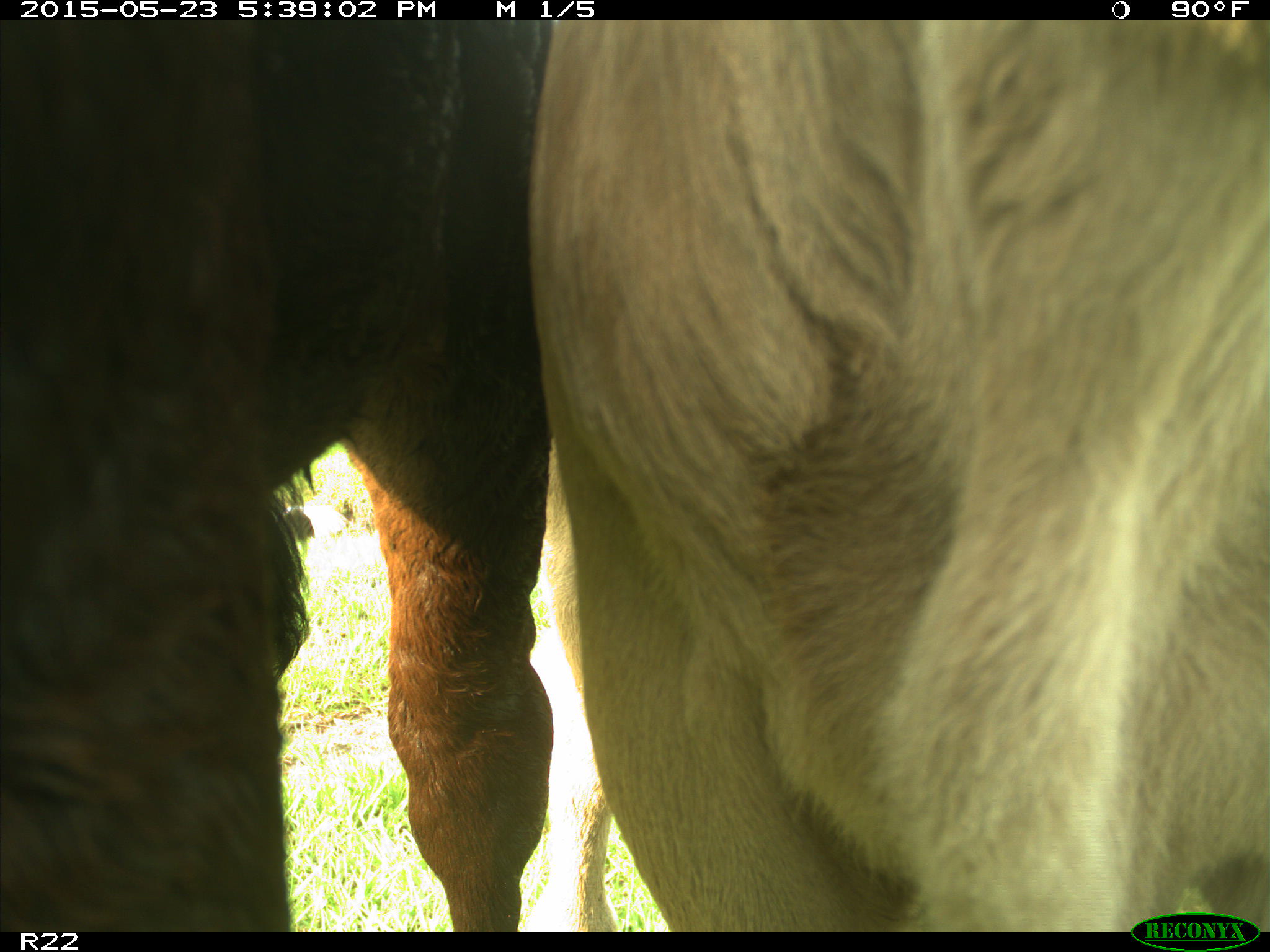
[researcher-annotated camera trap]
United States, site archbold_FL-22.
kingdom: Animalia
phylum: Chordata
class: Mammalia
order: Artiodactyla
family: Bovidae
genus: Bos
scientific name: Bos taurus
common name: domestic cow